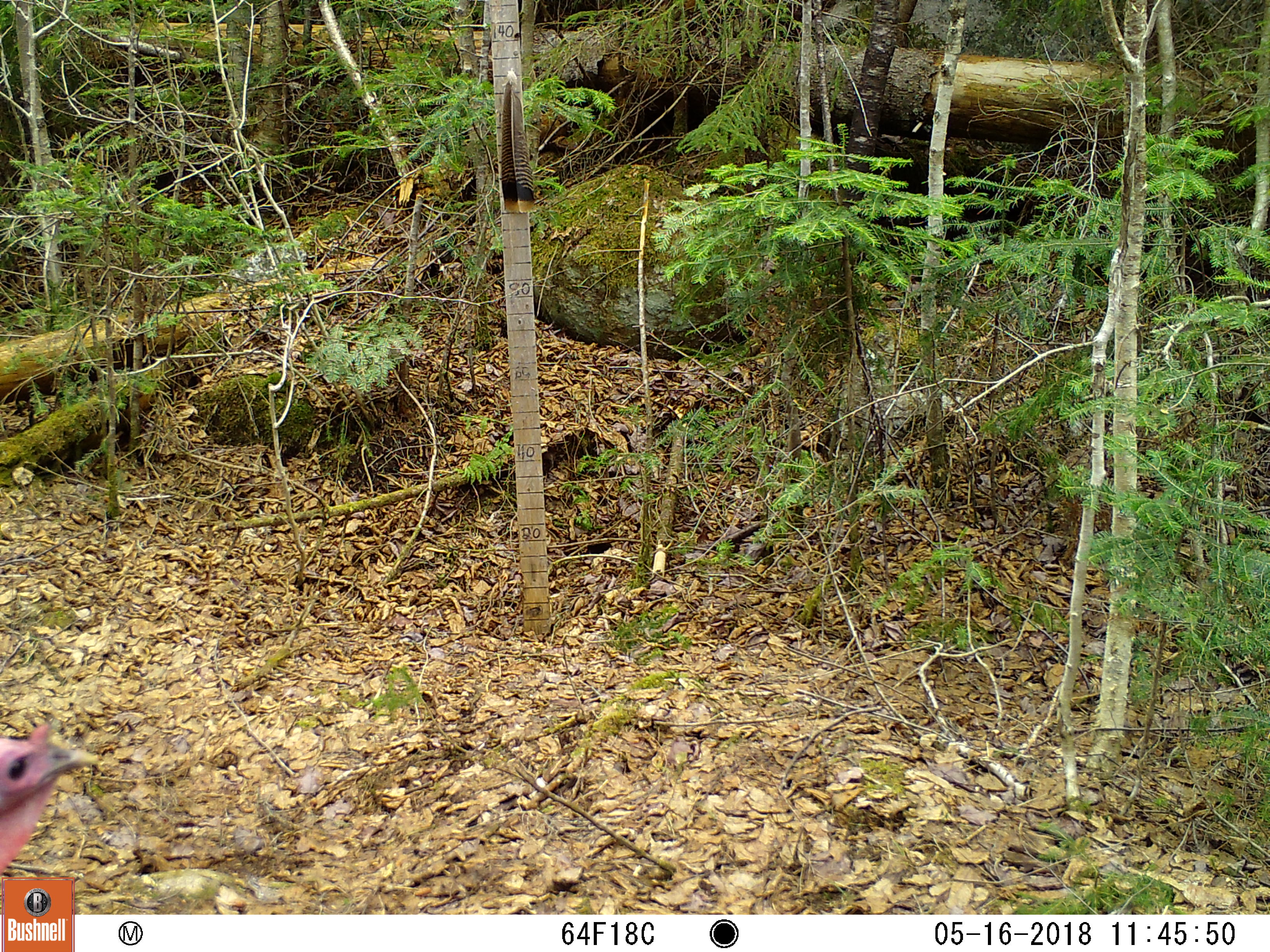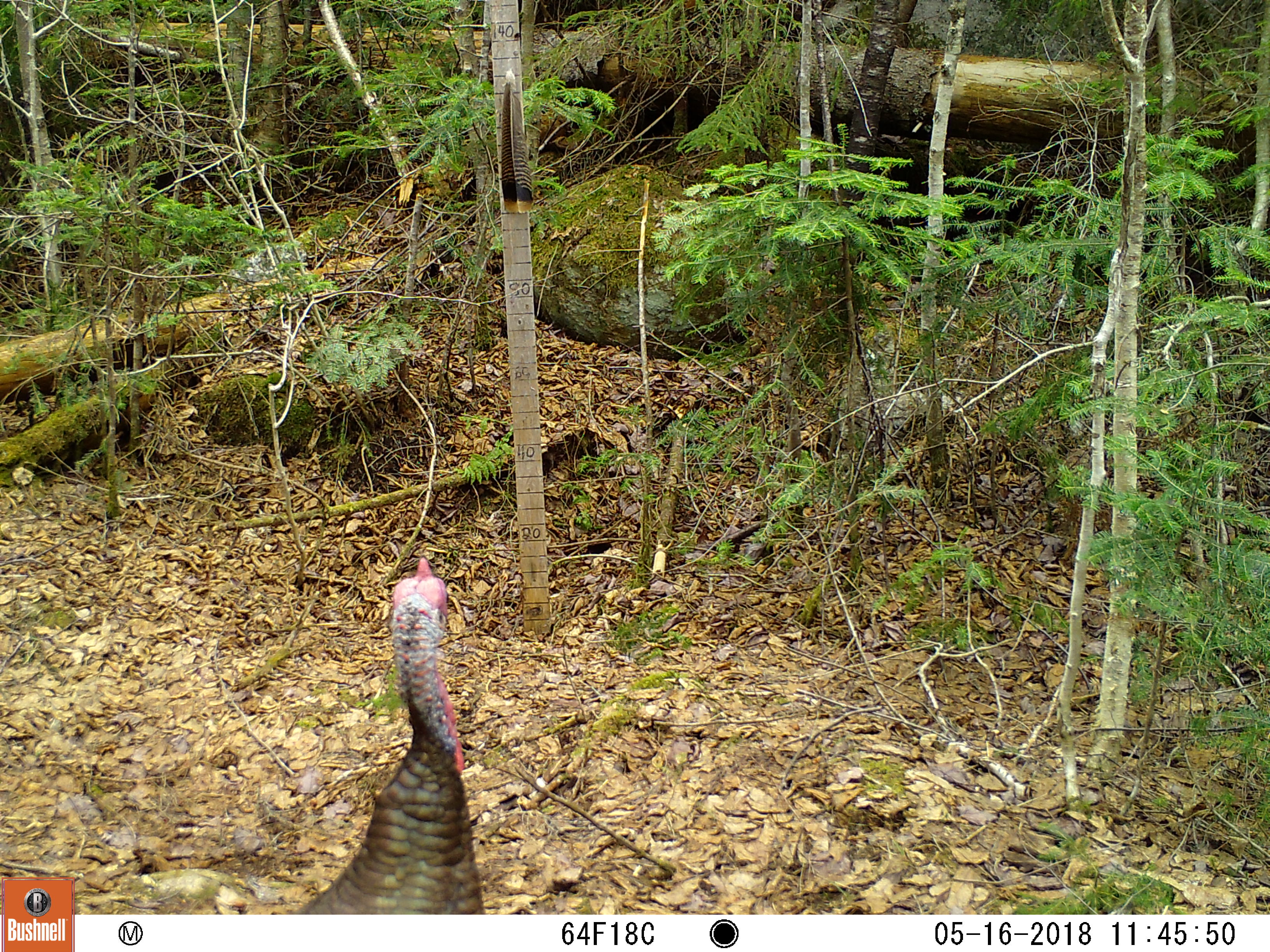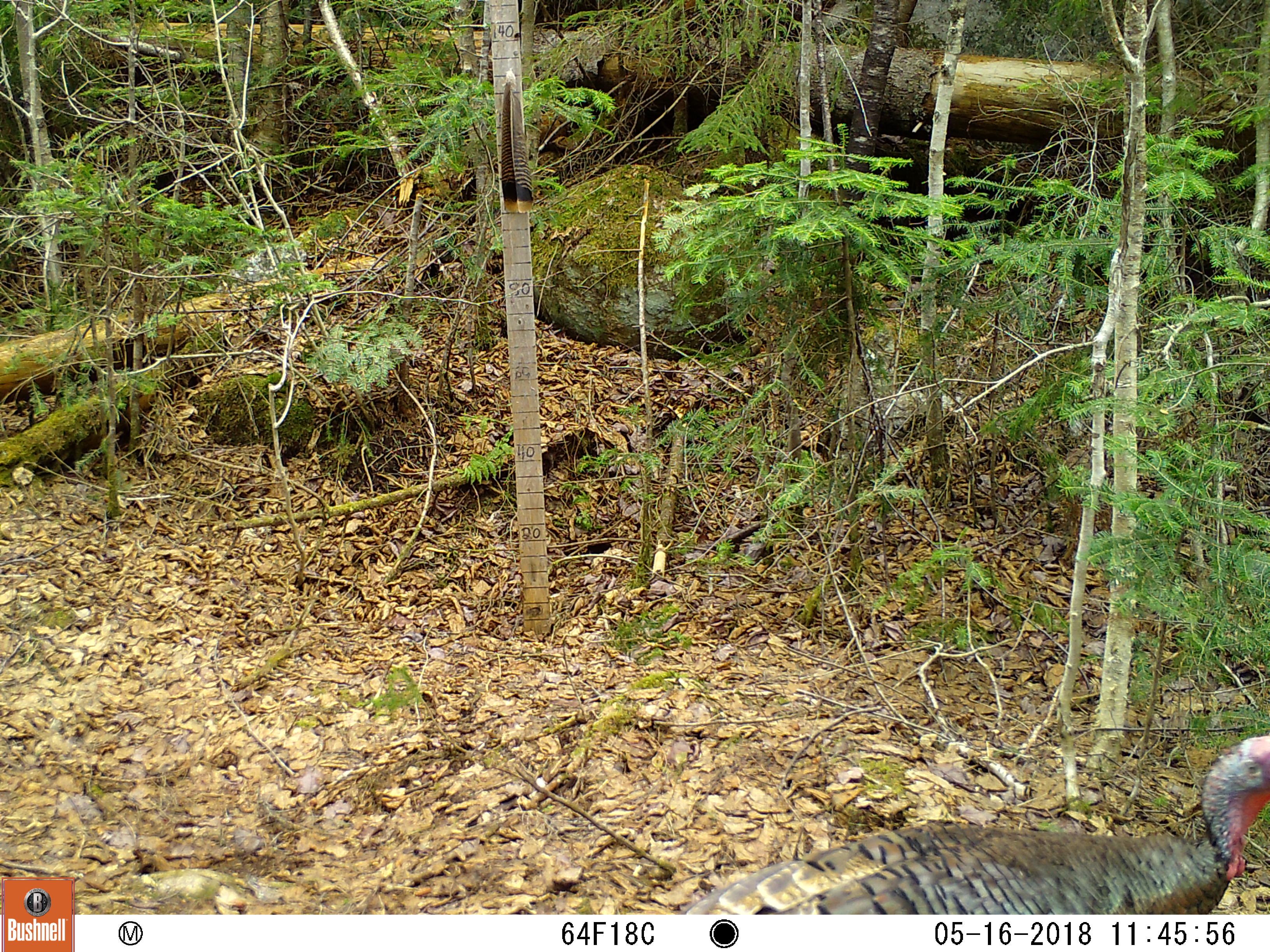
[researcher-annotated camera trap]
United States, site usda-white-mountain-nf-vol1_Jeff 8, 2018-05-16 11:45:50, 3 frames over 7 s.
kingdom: Animalia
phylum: Chordata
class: Aves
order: Galliformes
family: Phasianidae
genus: Meleagris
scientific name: Meleagris gallopavo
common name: wild turkey